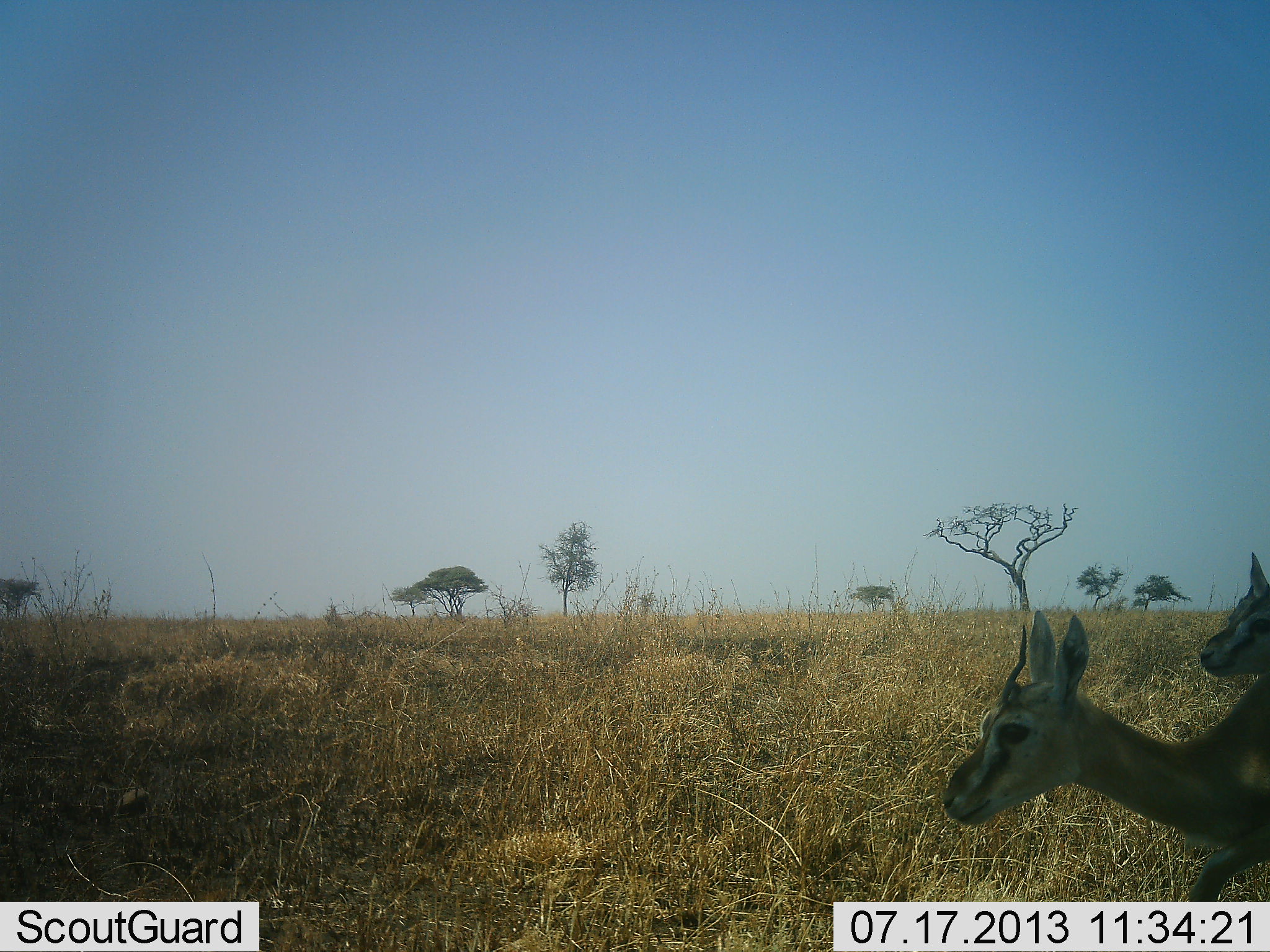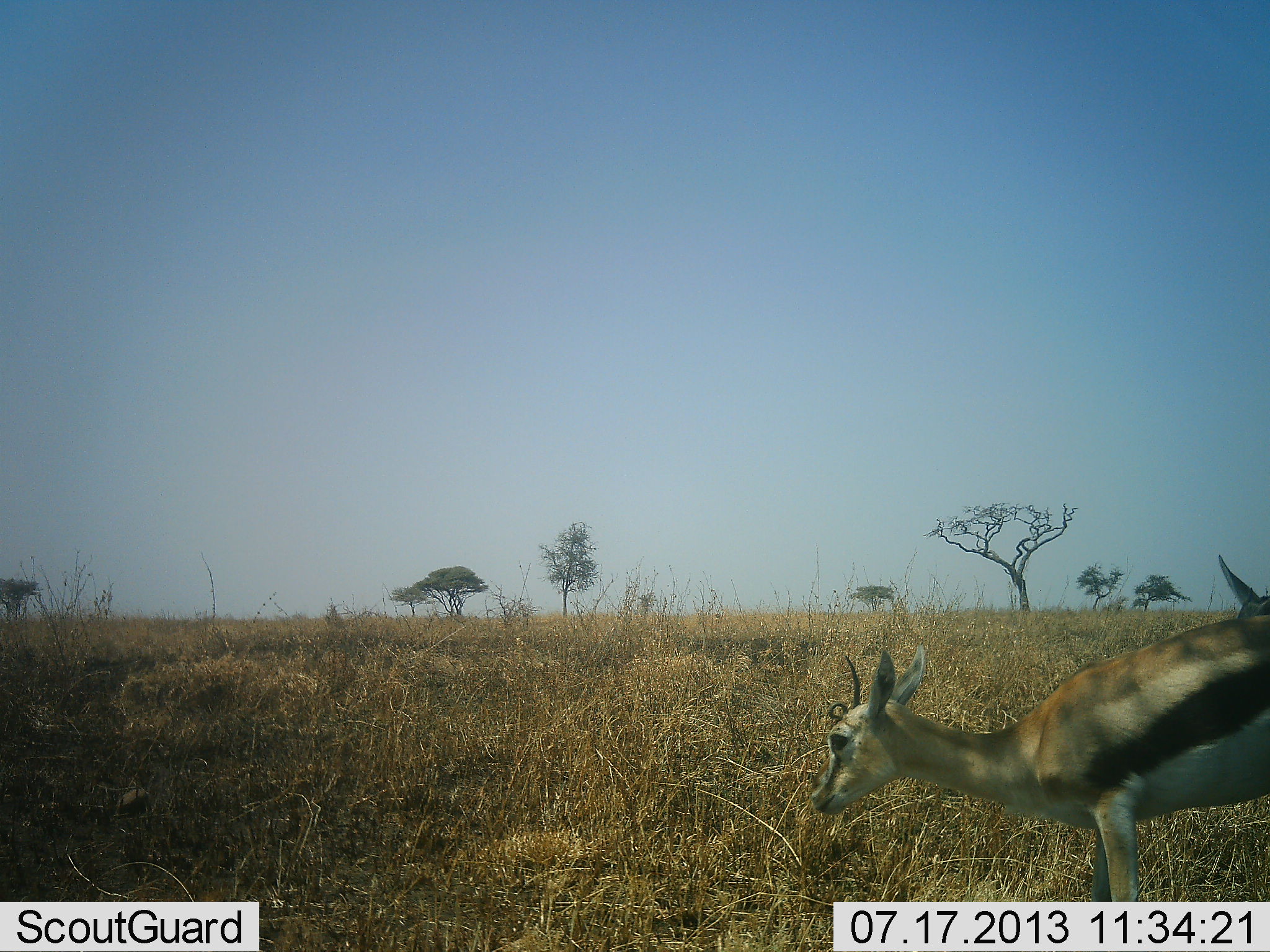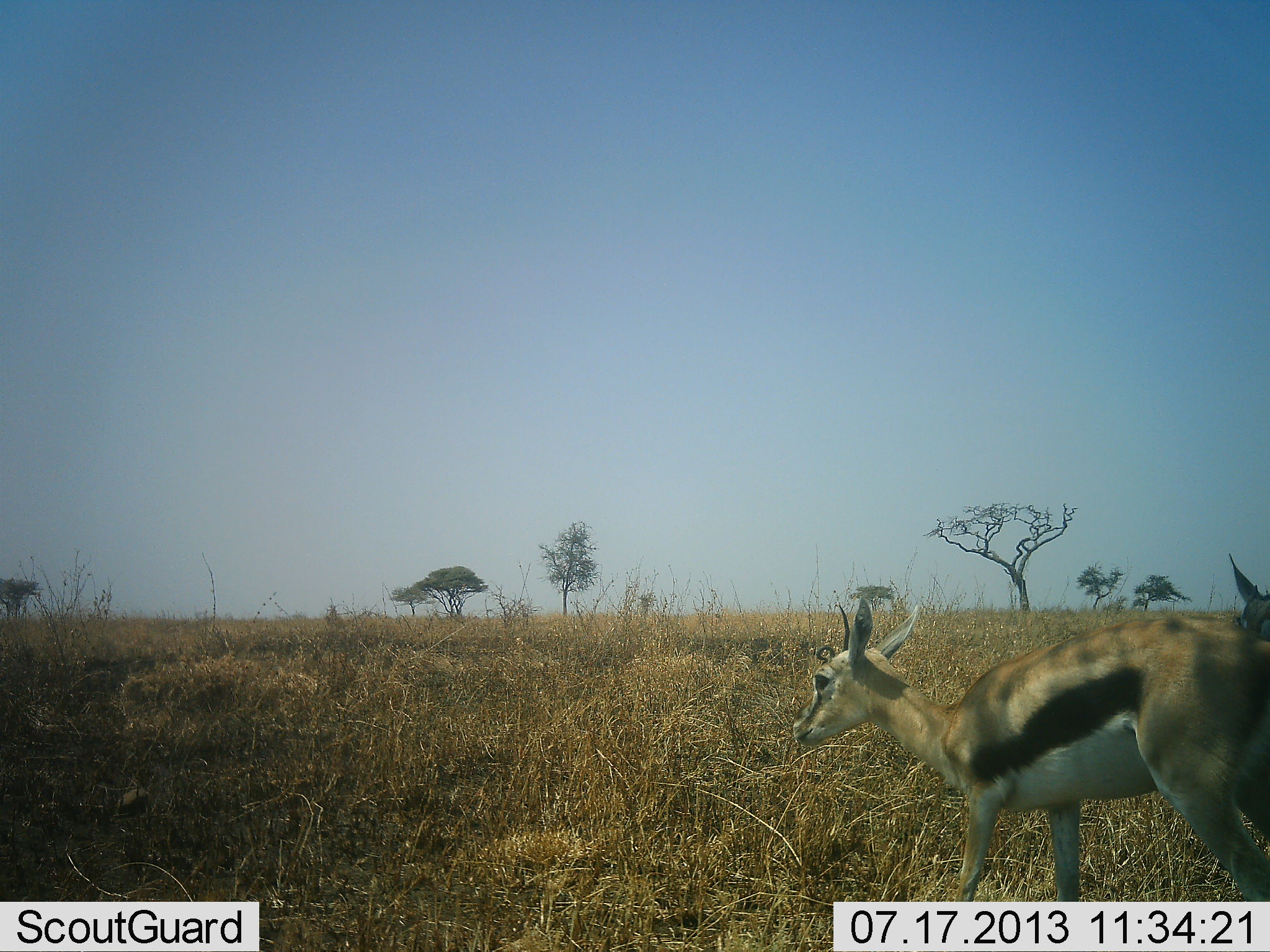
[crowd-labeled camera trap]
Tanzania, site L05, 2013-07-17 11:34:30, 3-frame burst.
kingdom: Animalia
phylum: Chordata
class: Mammalia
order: Artiodactyla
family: Bovidae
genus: Eudorcas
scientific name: Eudorcas thomsonii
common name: thomson's gazelle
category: gazellethomsons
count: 2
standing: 50%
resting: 0%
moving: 60%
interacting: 0%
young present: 0%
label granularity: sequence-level